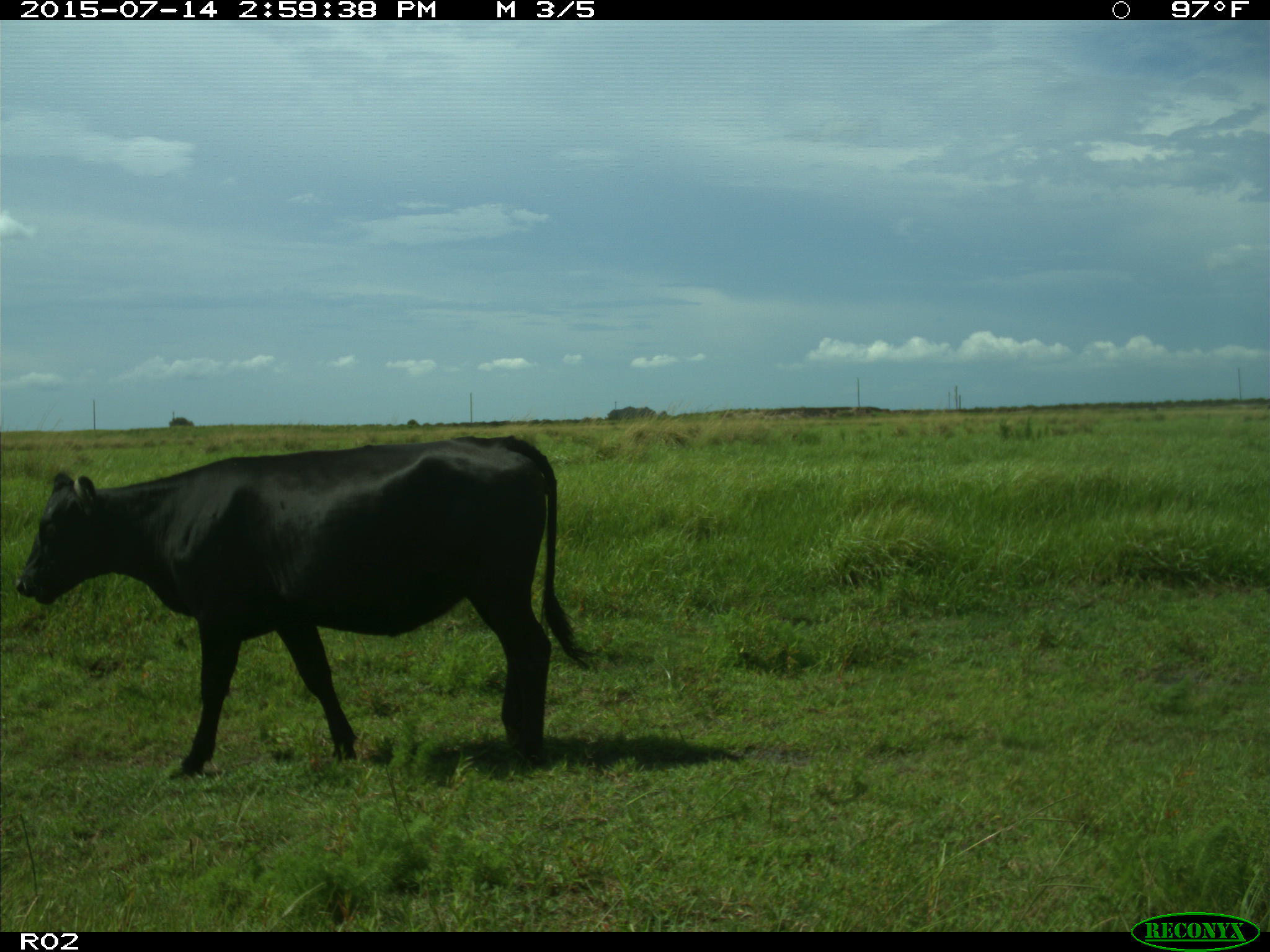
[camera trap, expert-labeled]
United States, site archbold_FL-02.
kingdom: Animalia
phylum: Chordata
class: Mammalia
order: Artiodactyla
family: Bovidae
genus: Bos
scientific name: Bos taurus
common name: domestic cow